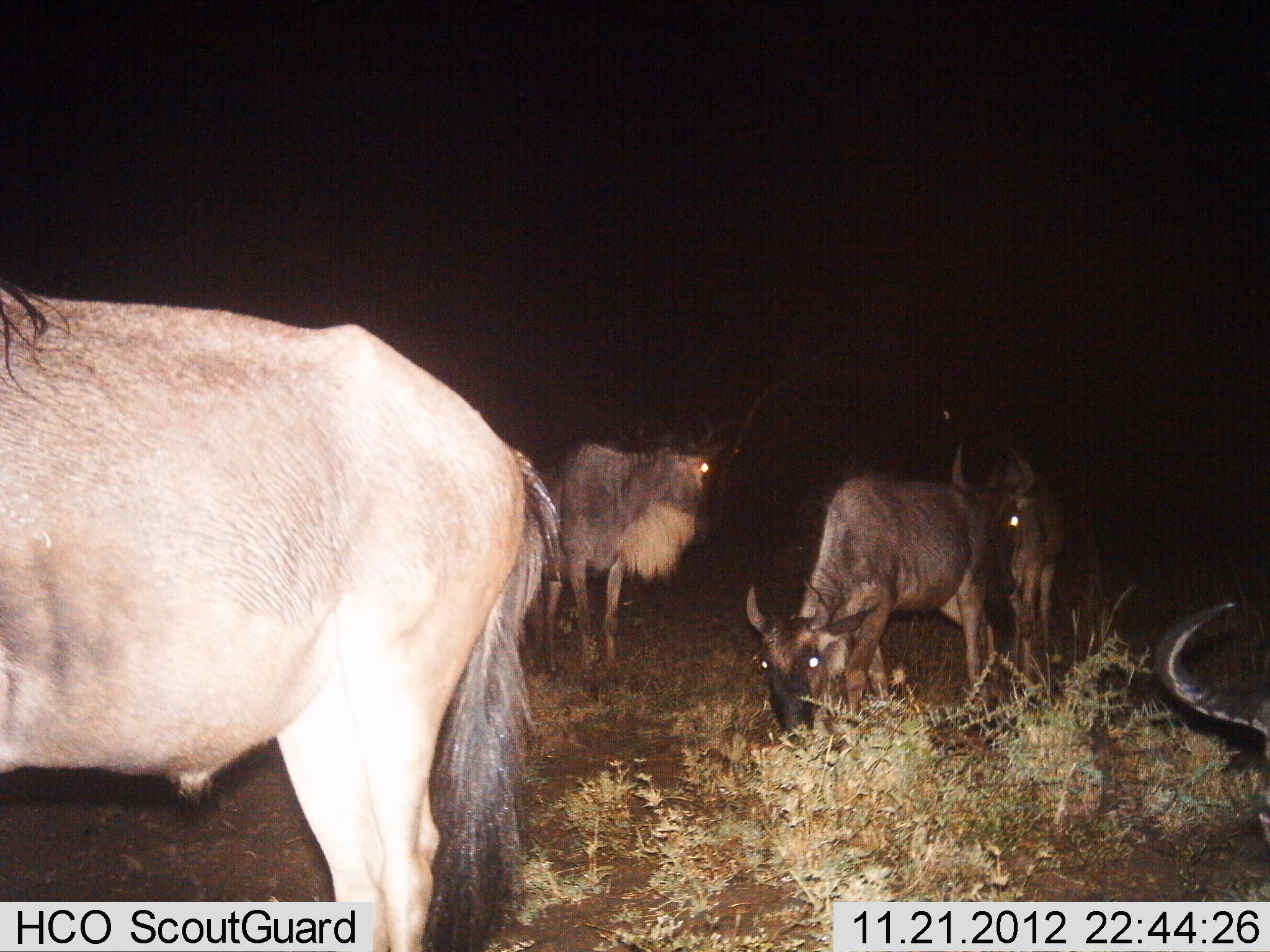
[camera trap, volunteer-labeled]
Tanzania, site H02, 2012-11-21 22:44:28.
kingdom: Animalia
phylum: Chordata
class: Mammalia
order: Artiodactyla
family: Bovidae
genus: Connochaetes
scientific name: Connochaetes taurinus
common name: blue wildebeest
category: wildebeest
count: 5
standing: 70%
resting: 10%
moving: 50%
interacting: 0%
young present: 0%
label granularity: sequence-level